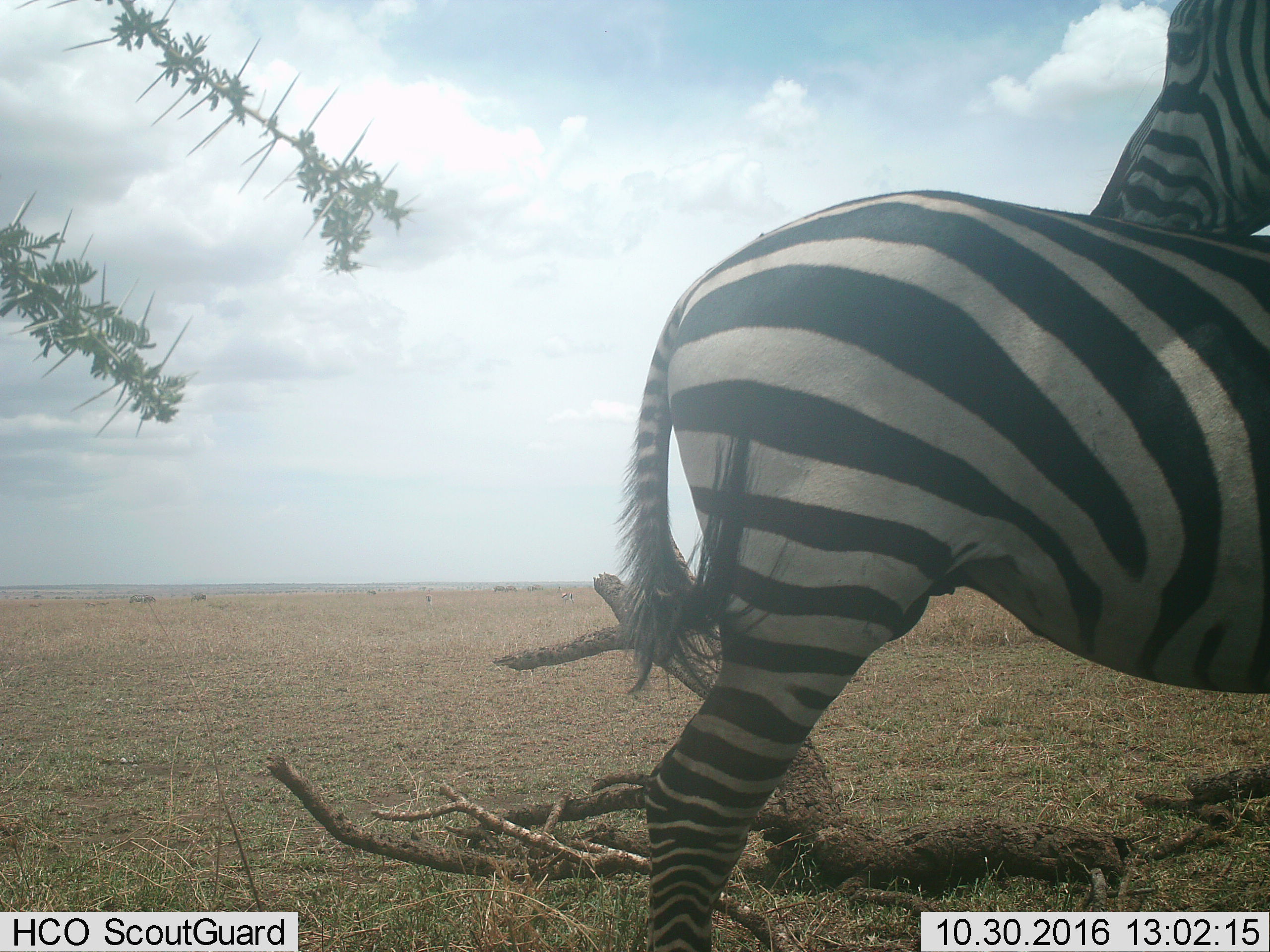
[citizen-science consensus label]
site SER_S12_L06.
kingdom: Animalia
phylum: Chordata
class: Mammalia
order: Perissodactyla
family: Equidae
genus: Equus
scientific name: Equus quagga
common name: plains zebra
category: zebraplains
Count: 2.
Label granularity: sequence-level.